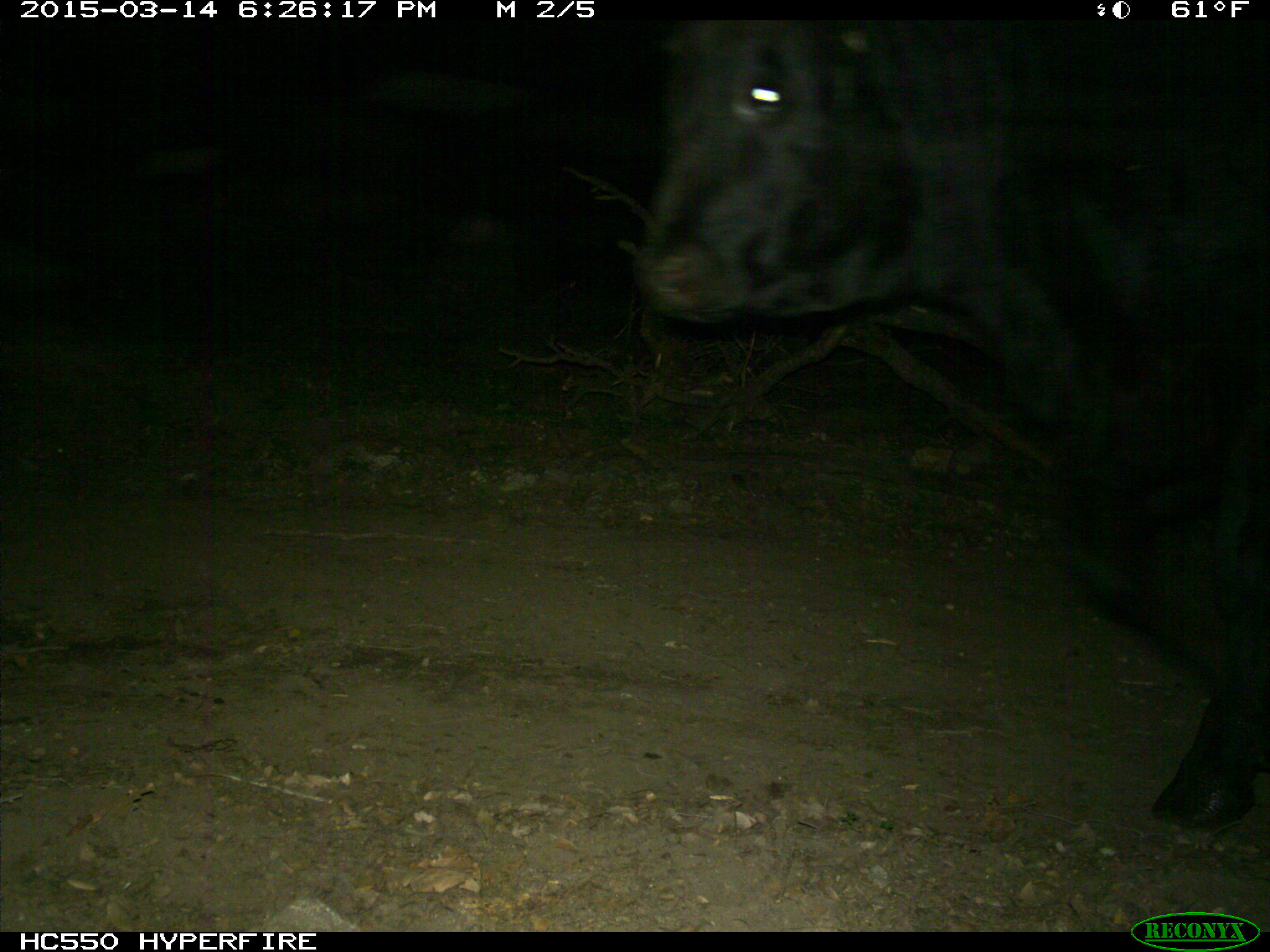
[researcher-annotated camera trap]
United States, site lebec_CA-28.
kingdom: Animalia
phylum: Chordata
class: Mammalia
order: Artiodactyla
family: Bovidae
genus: Bos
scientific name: Bos taurus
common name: domestic cow